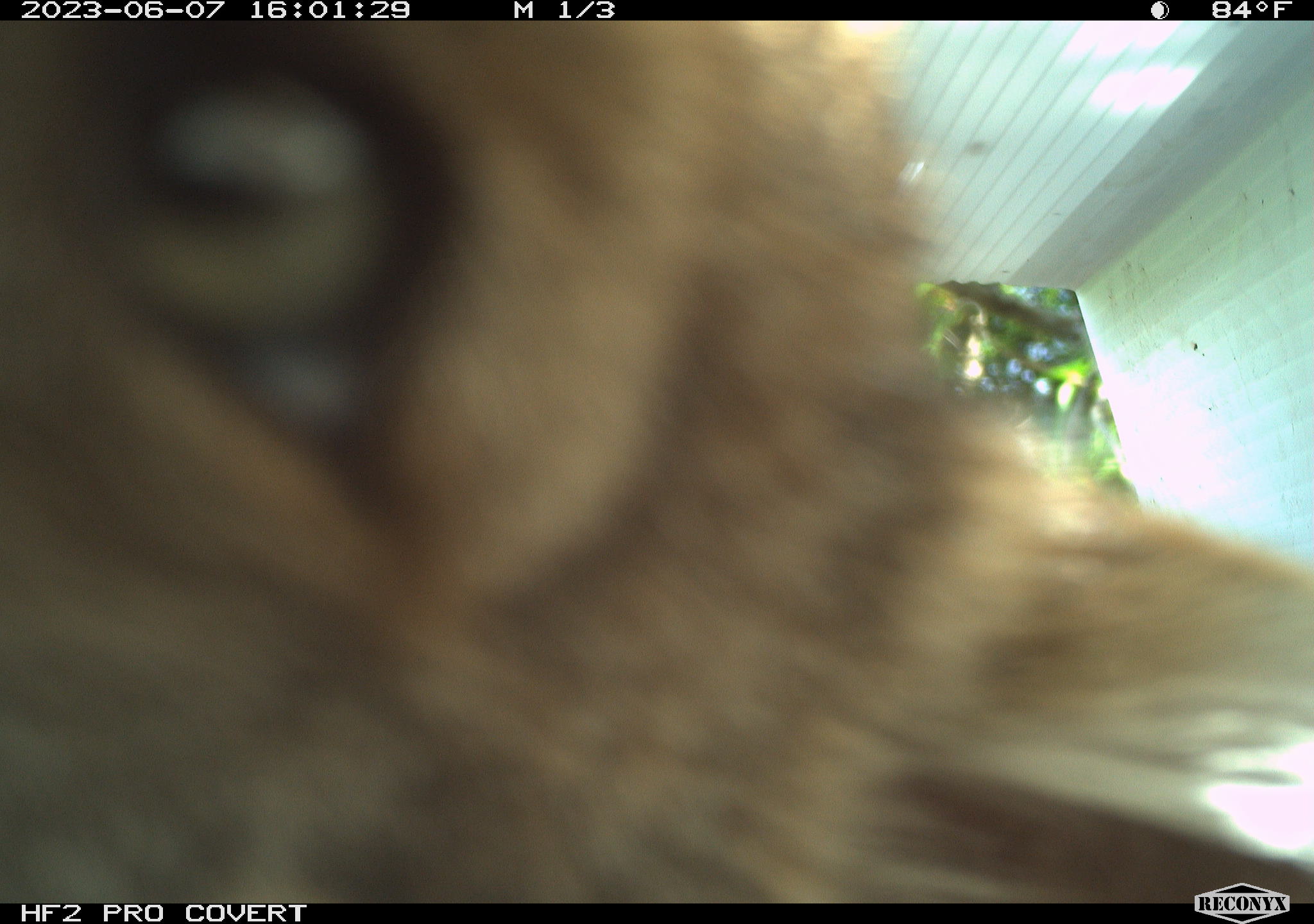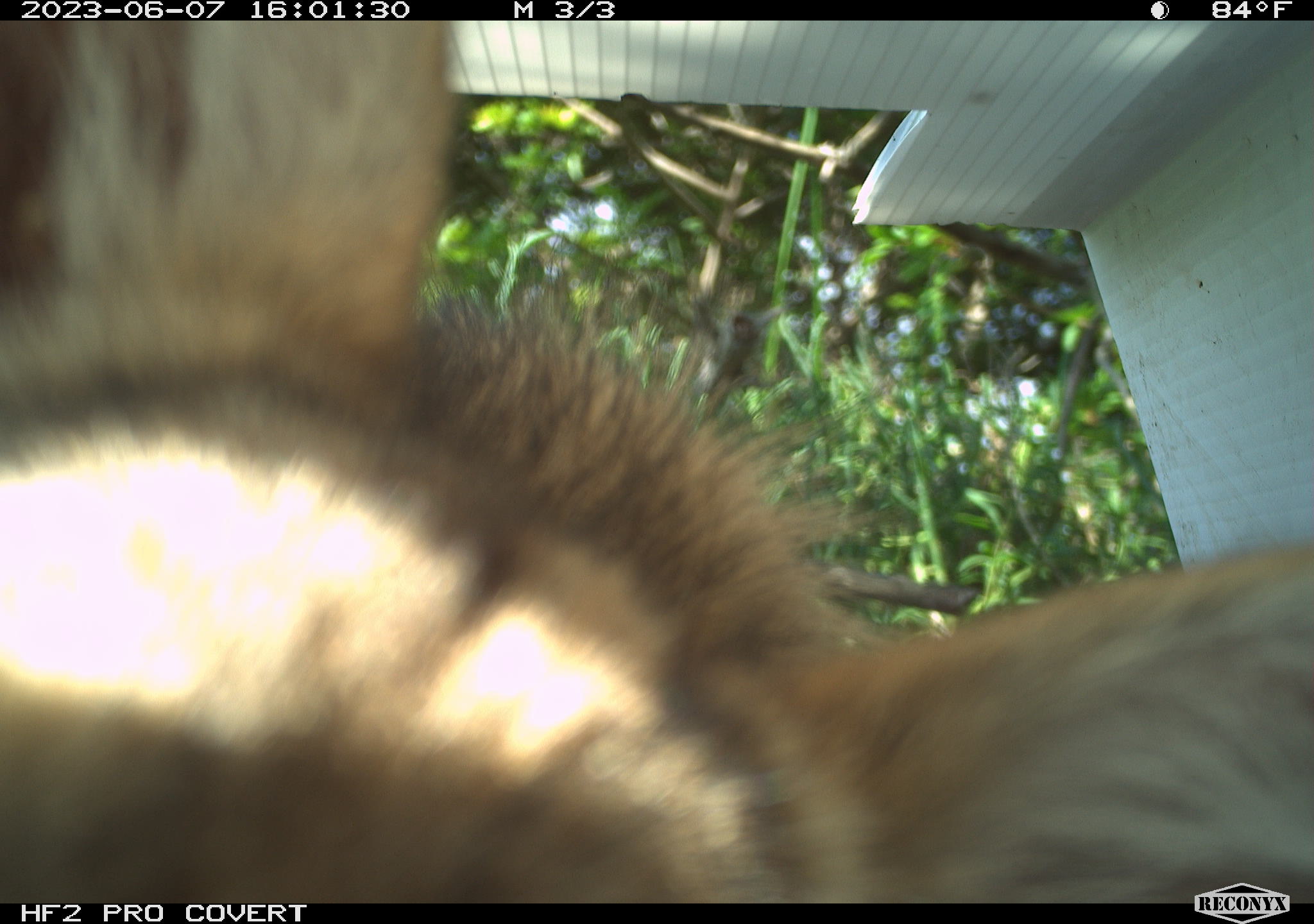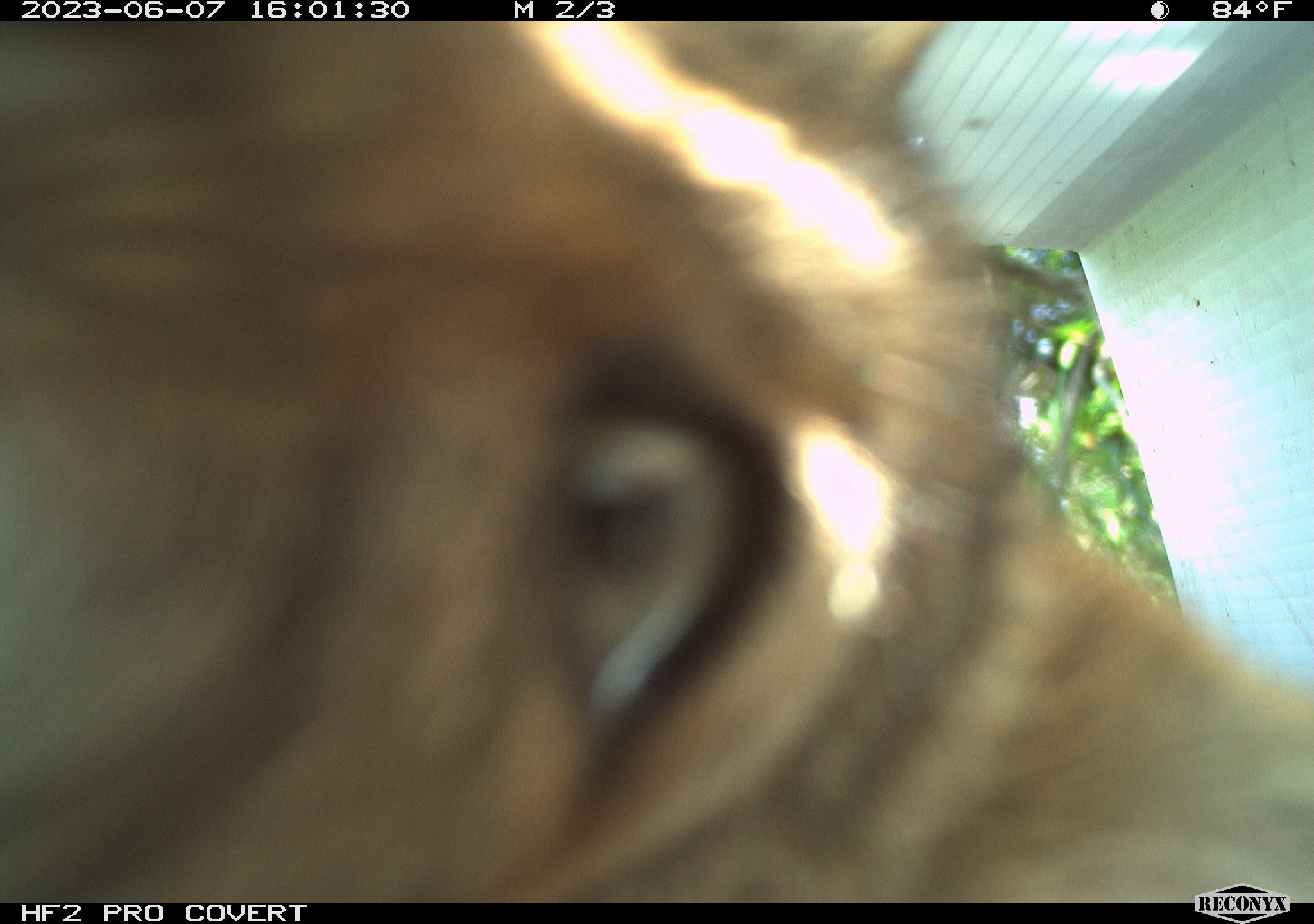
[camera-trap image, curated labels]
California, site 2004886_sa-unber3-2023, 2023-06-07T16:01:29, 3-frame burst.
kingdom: Animalia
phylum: Chordata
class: Mammalia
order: Carnivora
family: Canidae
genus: Canis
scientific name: Canis latrans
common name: coyote